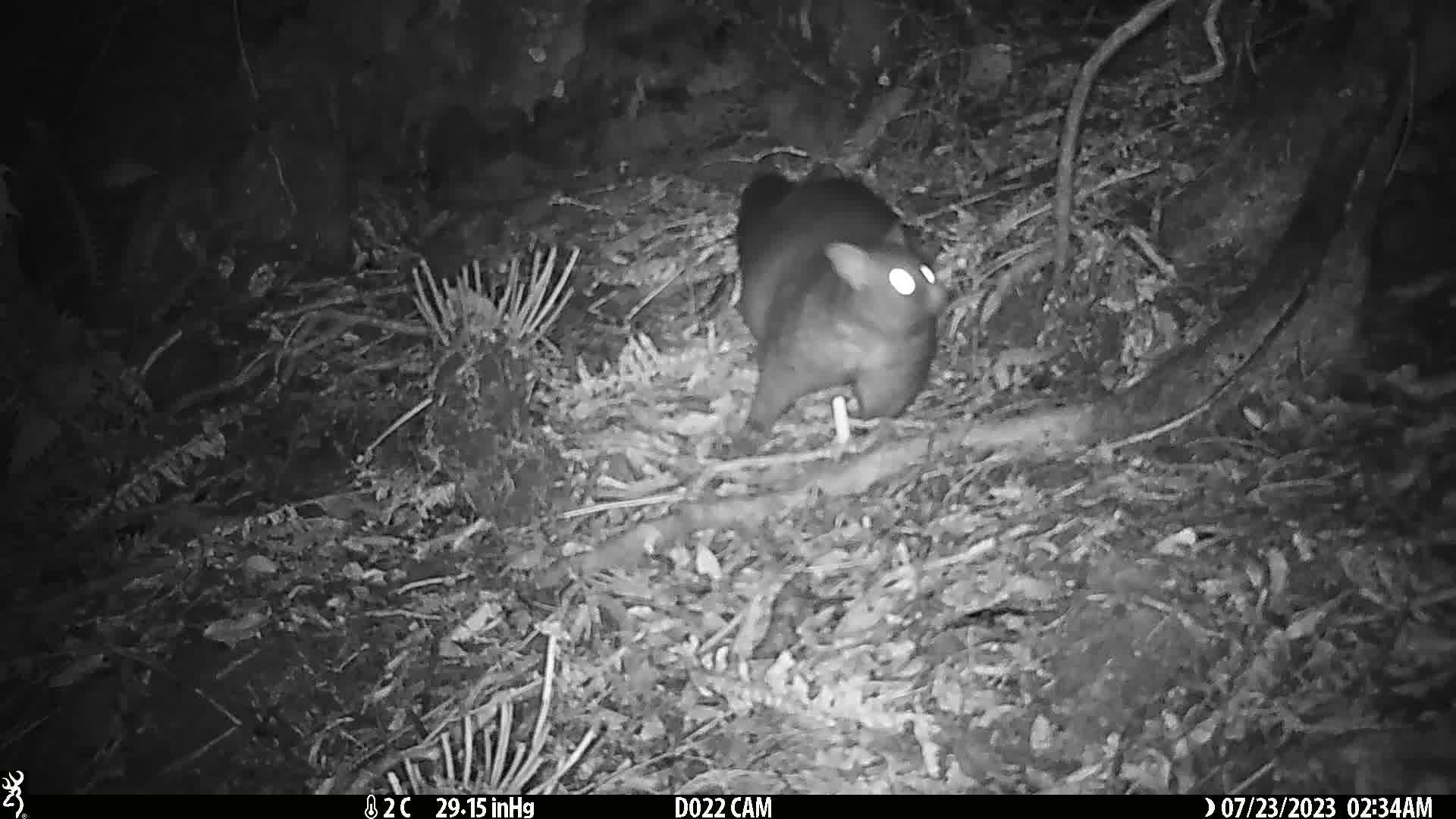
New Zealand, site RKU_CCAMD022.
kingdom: Animalia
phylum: Chordata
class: Mammalia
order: Diprotodontia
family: Phalangeridae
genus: Trichosurus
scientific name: Trichosurus vulpecula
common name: common brushtail possum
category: possum